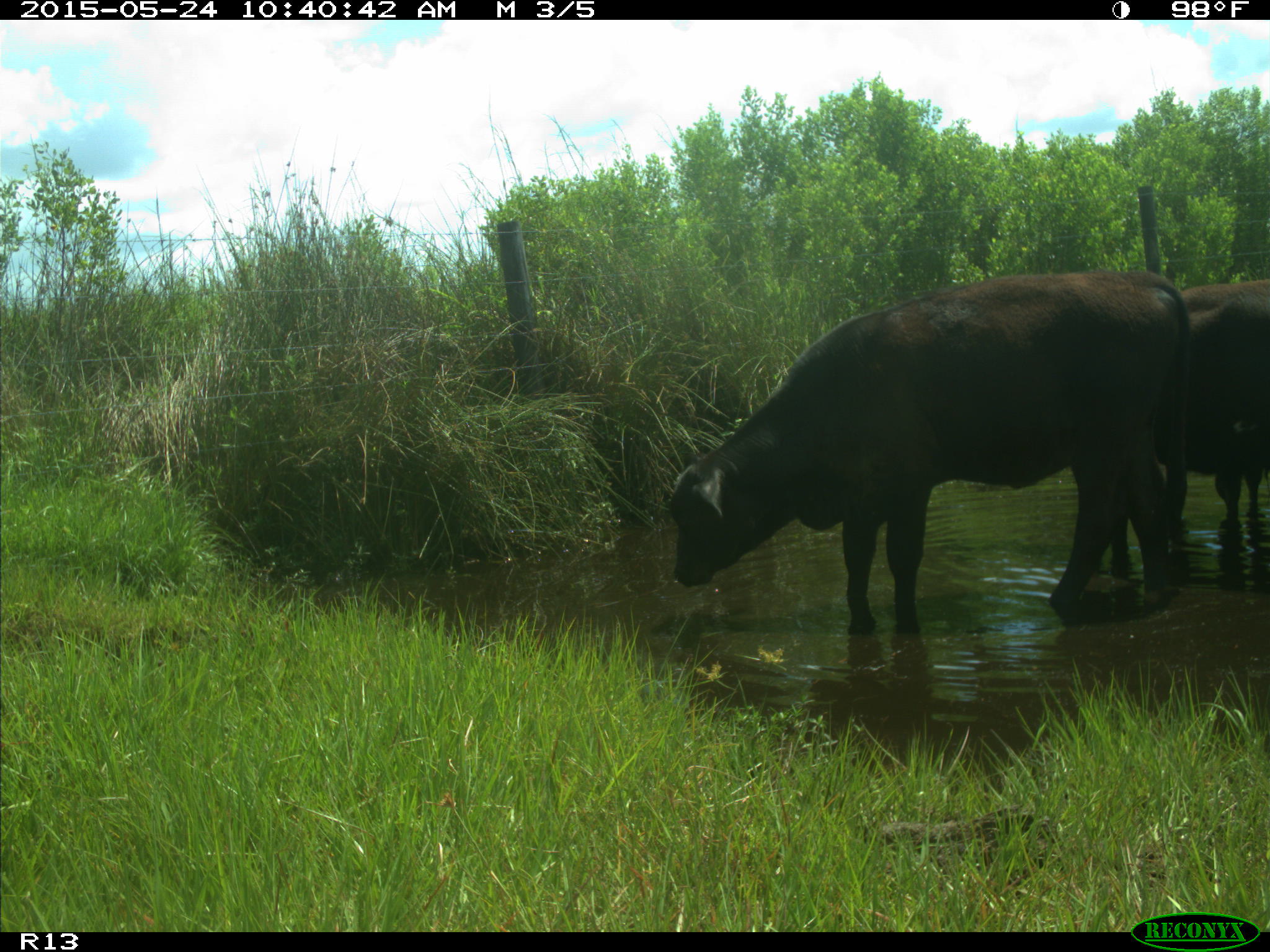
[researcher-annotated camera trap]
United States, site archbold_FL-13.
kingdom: Animalia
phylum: Chordata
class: Mammalia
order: Artiodactyla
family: Bovidae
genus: Bos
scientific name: Bos taurus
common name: domestic cow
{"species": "Bos taurus (domestic cow)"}